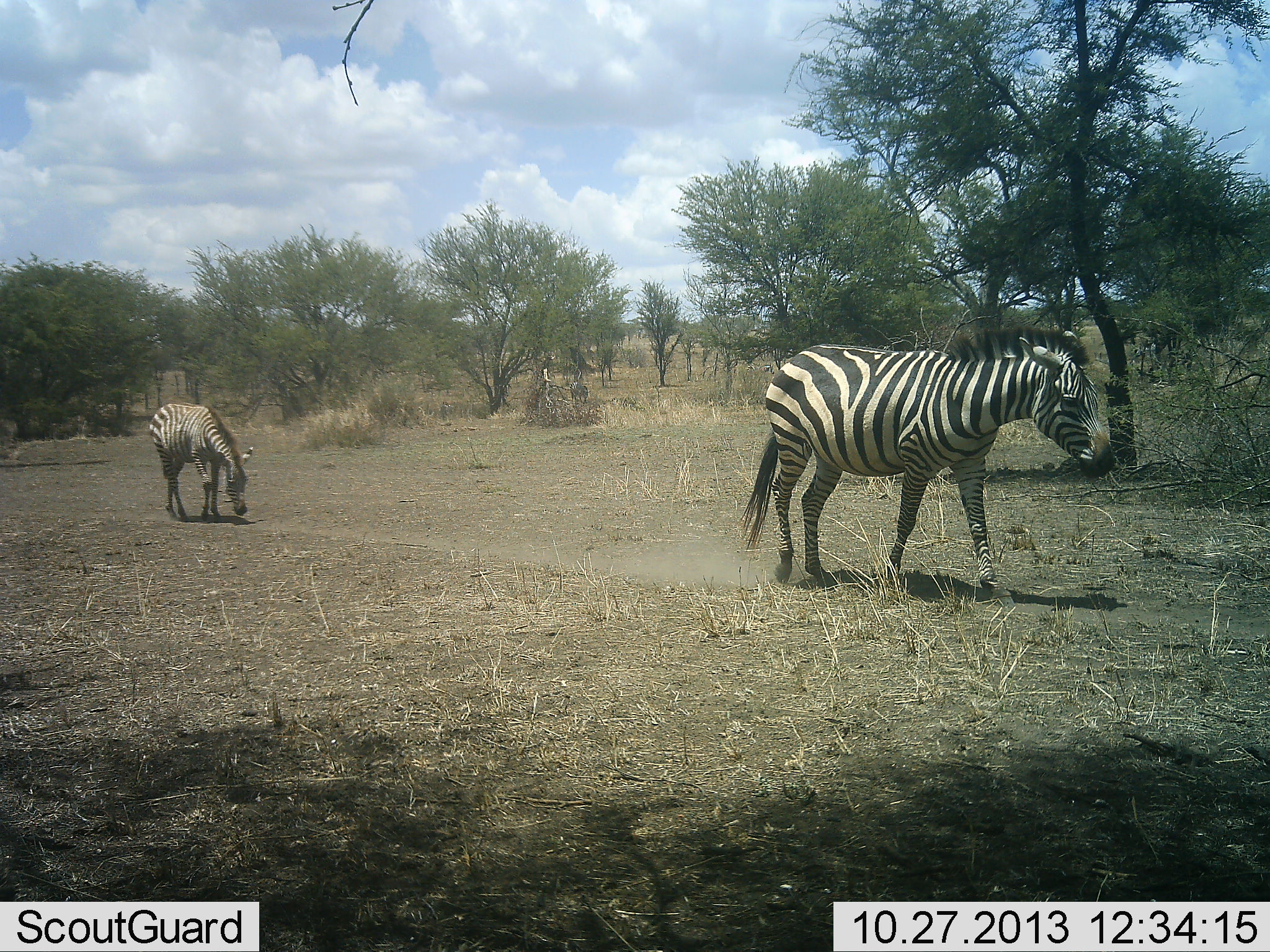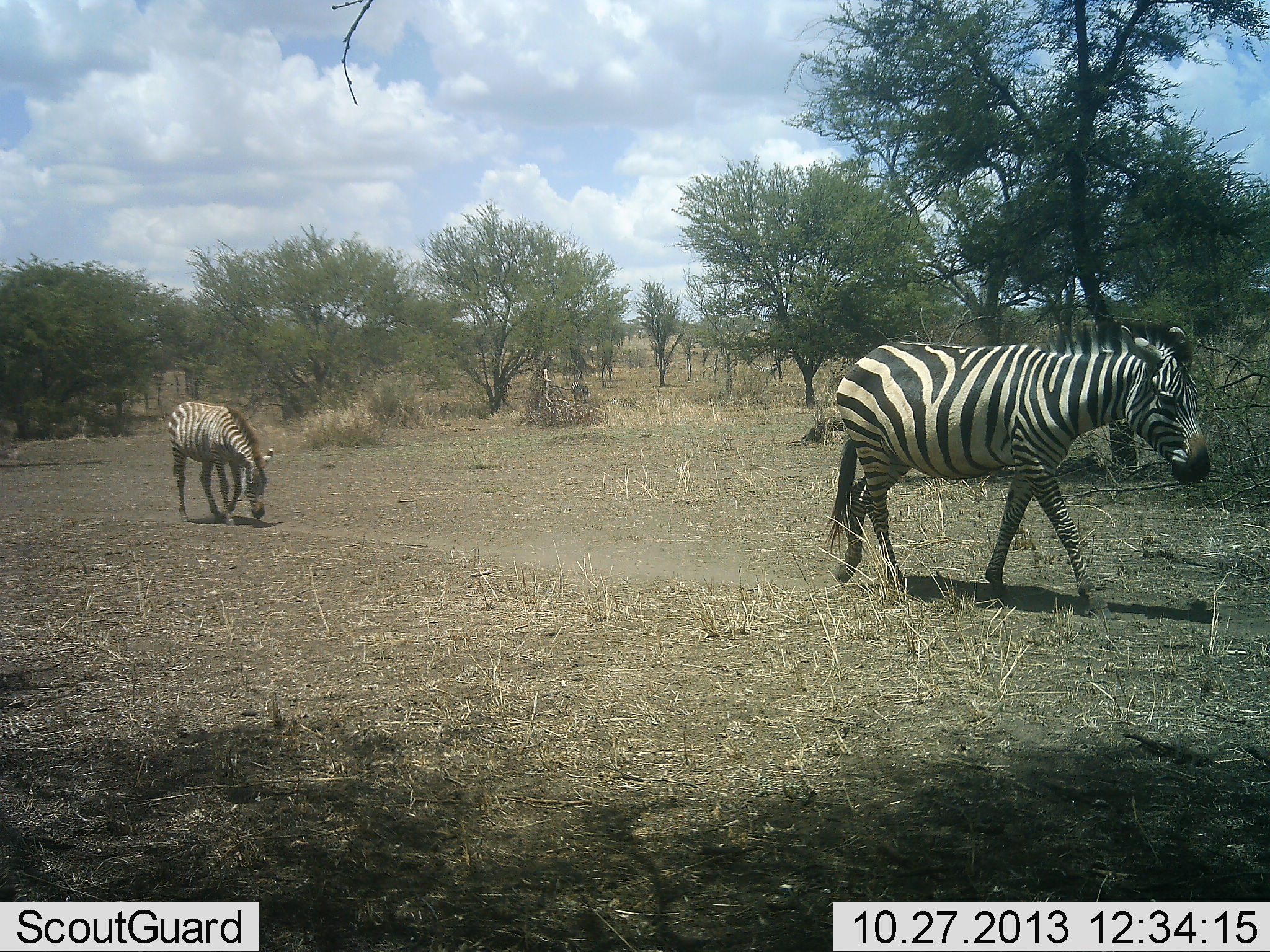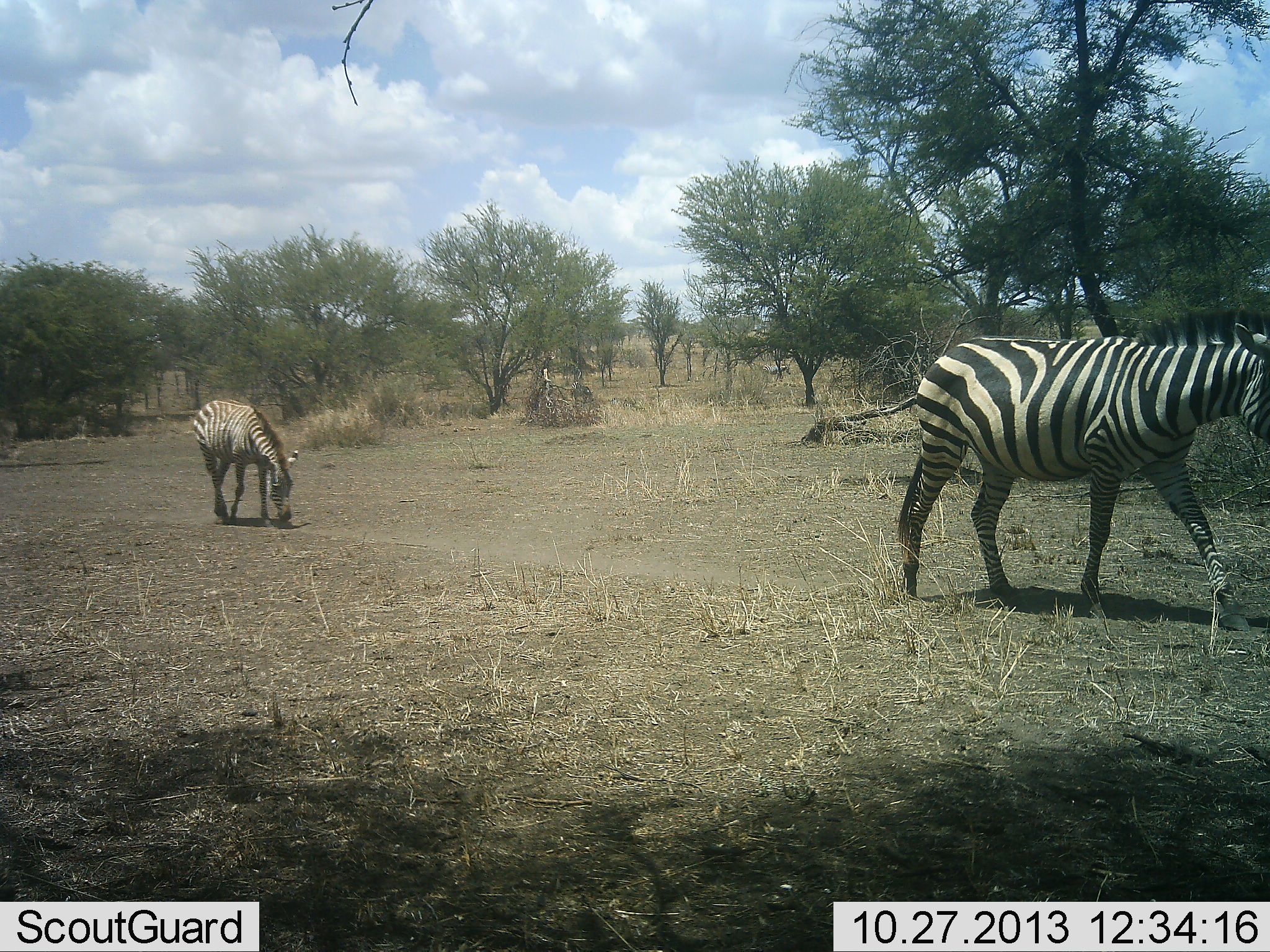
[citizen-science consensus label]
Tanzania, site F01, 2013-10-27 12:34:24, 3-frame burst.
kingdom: Animalia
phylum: Chordata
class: Mammalia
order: Perissodactyla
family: Equidae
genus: Equus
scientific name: Equus quagga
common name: plains zebra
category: zebra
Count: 2.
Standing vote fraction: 0%.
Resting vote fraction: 0%.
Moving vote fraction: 100%.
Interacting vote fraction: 0%.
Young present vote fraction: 0%.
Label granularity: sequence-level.